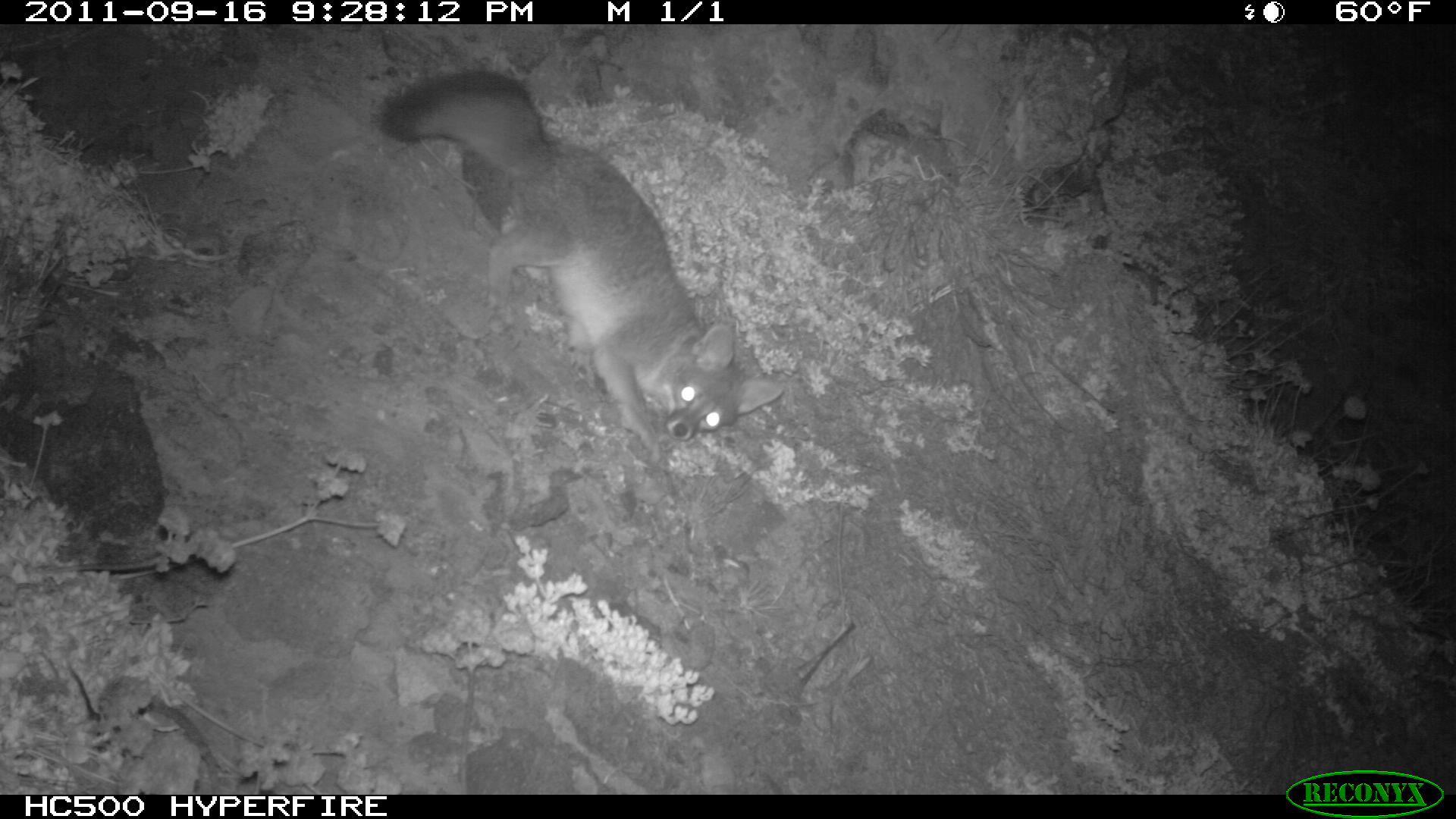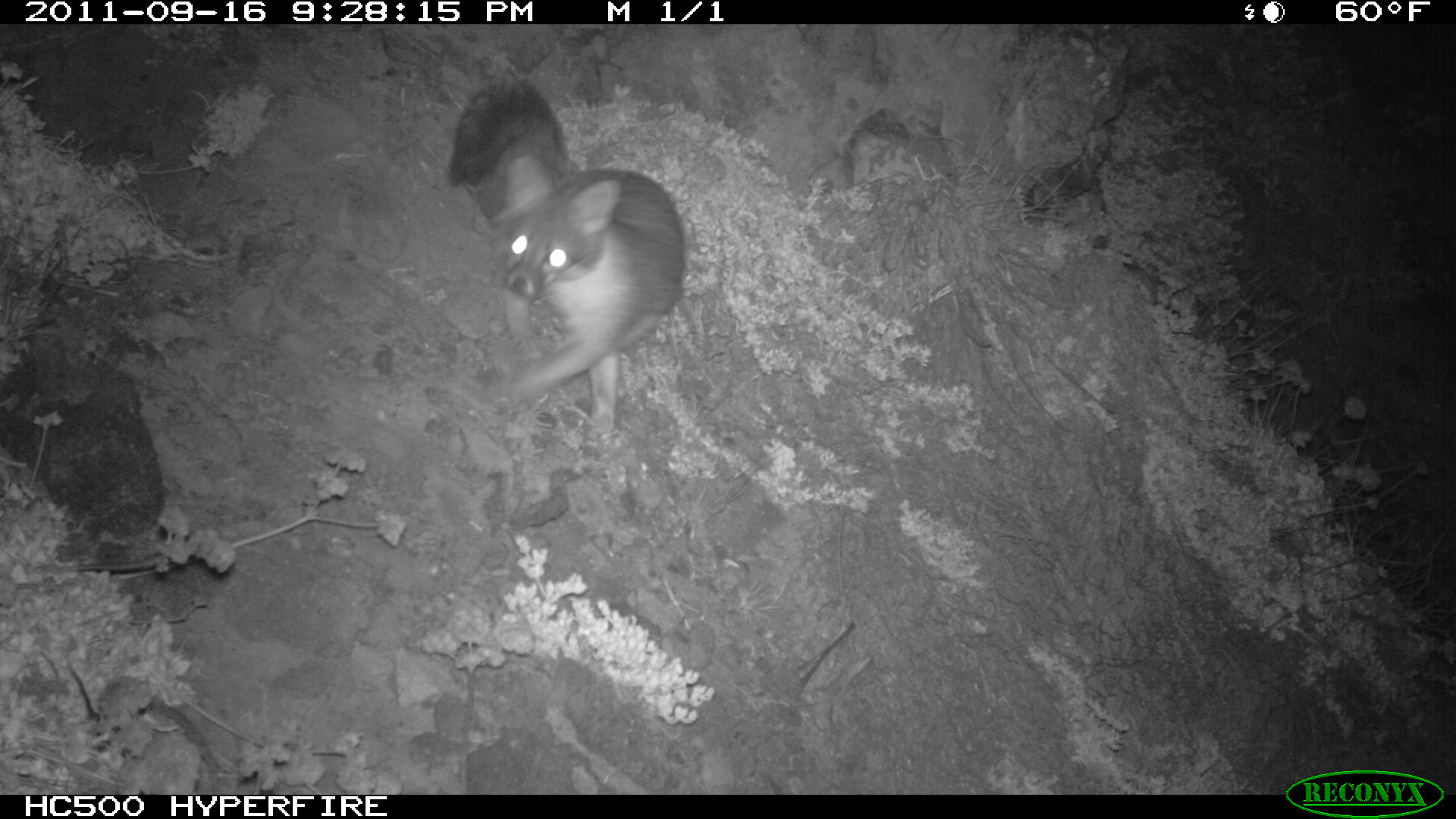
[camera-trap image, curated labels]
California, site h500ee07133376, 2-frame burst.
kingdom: Animalia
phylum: Chordata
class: Mammalia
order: Carnivora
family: Canidae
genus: Urocyon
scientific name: Urocyon littoralis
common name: island fox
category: fox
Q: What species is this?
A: Fox (island fox) (Urocyon littoralis).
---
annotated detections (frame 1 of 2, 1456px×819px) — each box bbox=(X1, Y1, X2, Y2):
fox: bbox=(377, 68, 785, 462)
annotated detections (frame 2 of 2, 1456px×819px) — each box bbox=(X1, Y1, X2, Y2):
fox: bbox=(475, 134, 686, 443)